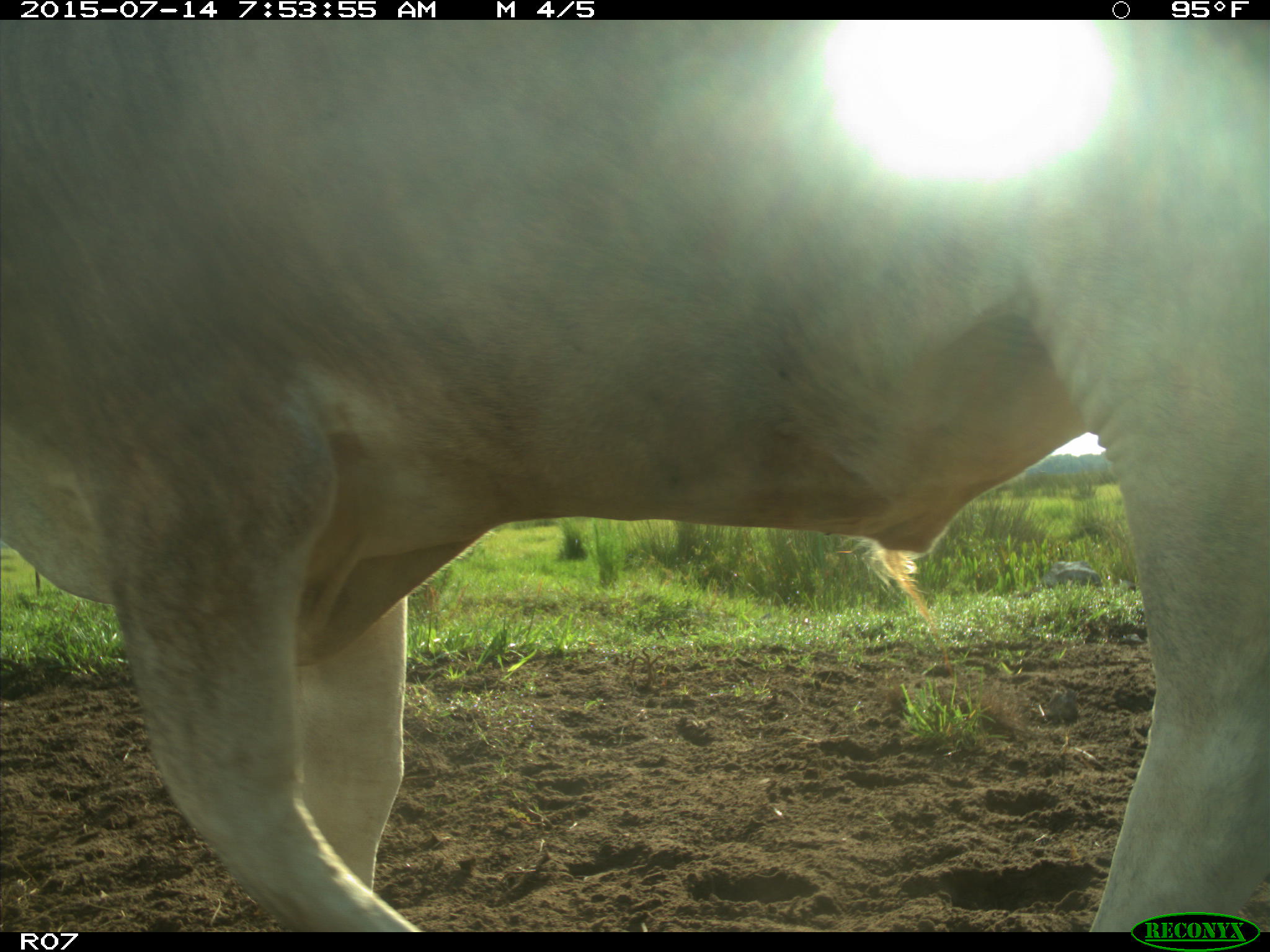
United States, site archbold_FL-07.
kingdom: Animalia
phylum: Chordata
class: Mammalia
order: Artiodactyla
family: Bovidae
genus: Bos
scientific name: Bos taurus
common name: domestic cow